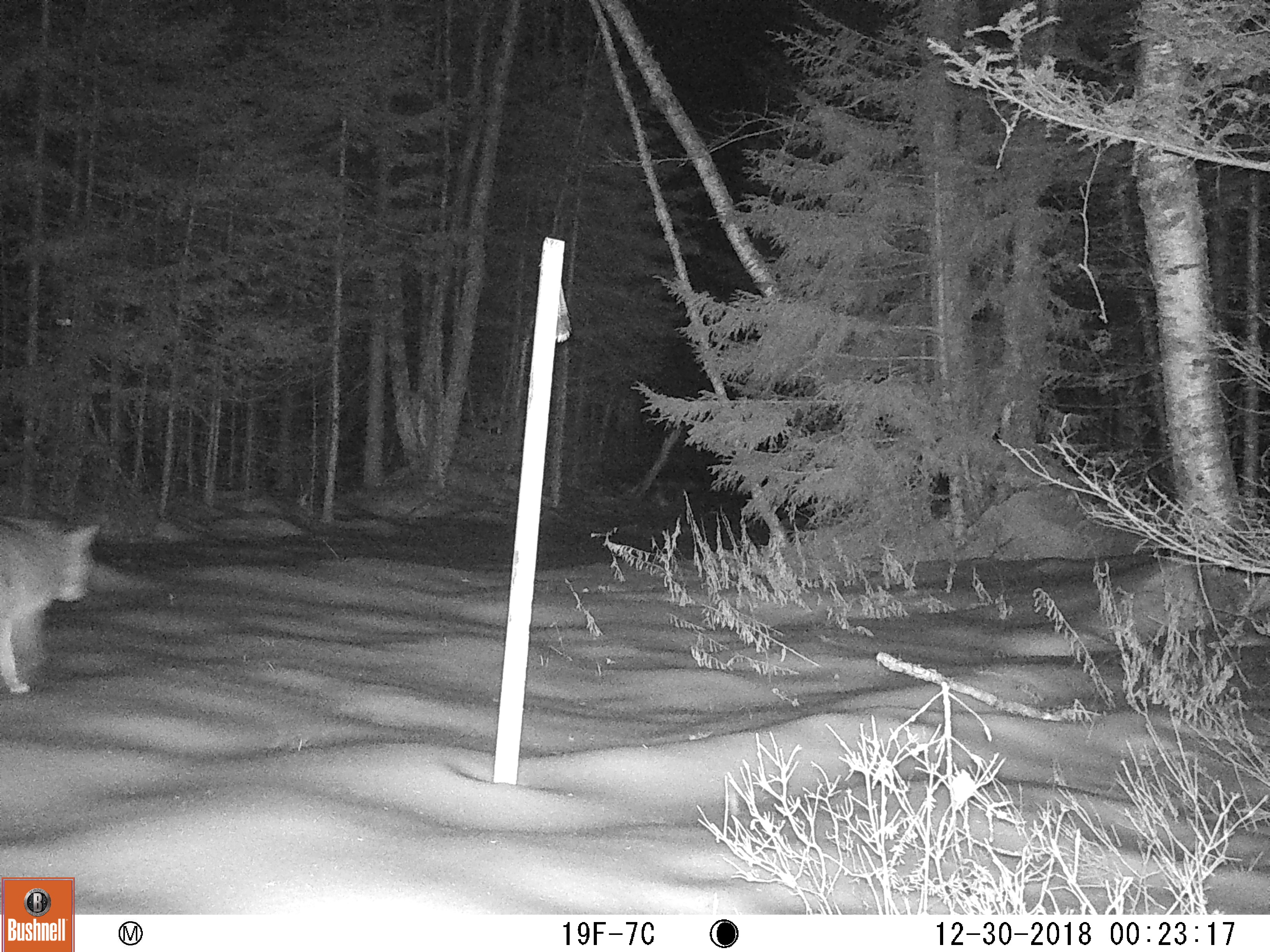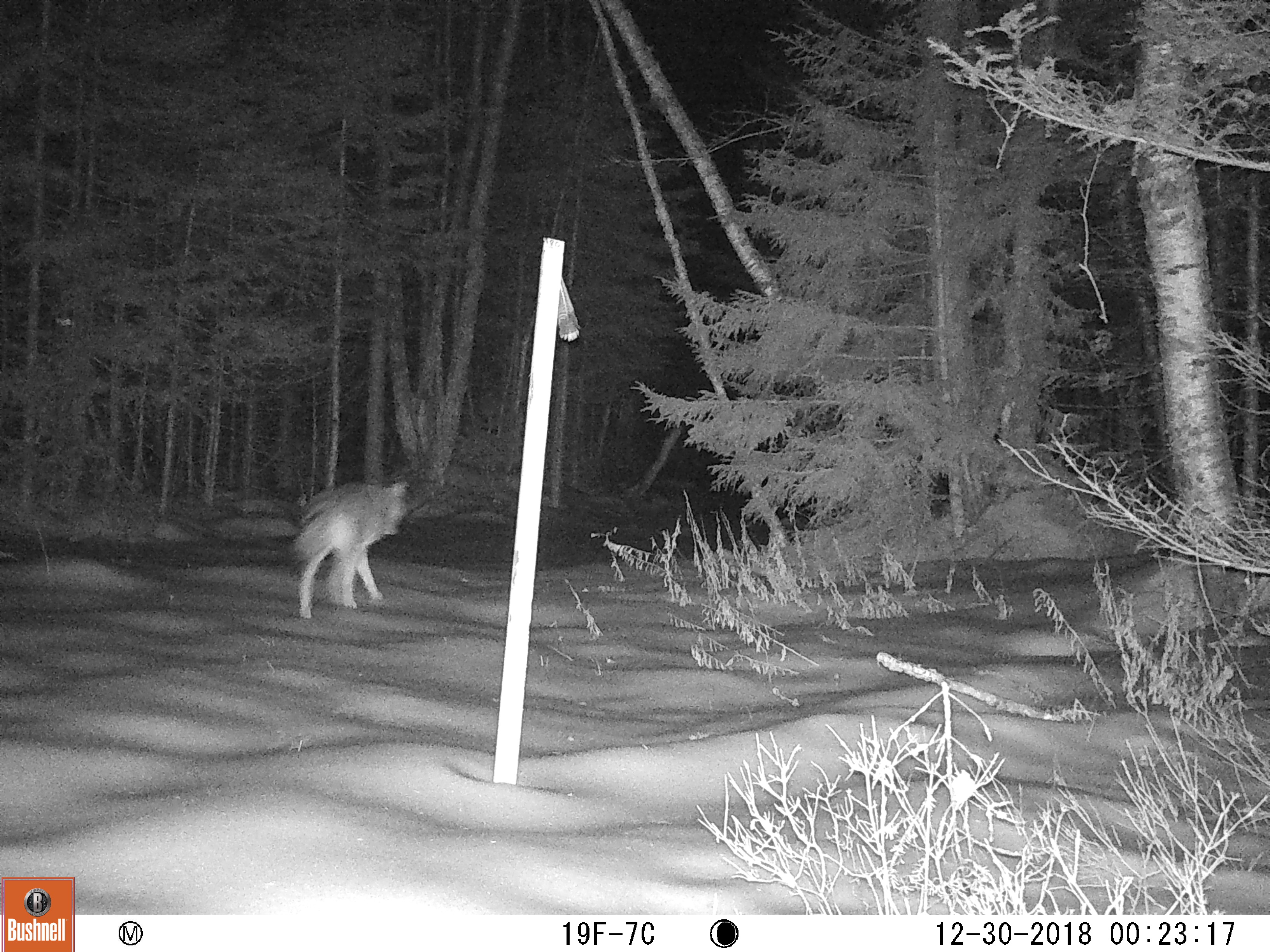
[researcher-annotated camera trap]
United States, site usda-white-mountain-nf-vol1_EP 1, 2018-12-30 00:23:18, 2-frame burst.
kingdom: Animalia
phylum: Chordata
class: Mammalia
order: Carnivora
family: Canidae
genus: Canis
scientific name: Canis latrans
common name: coyote